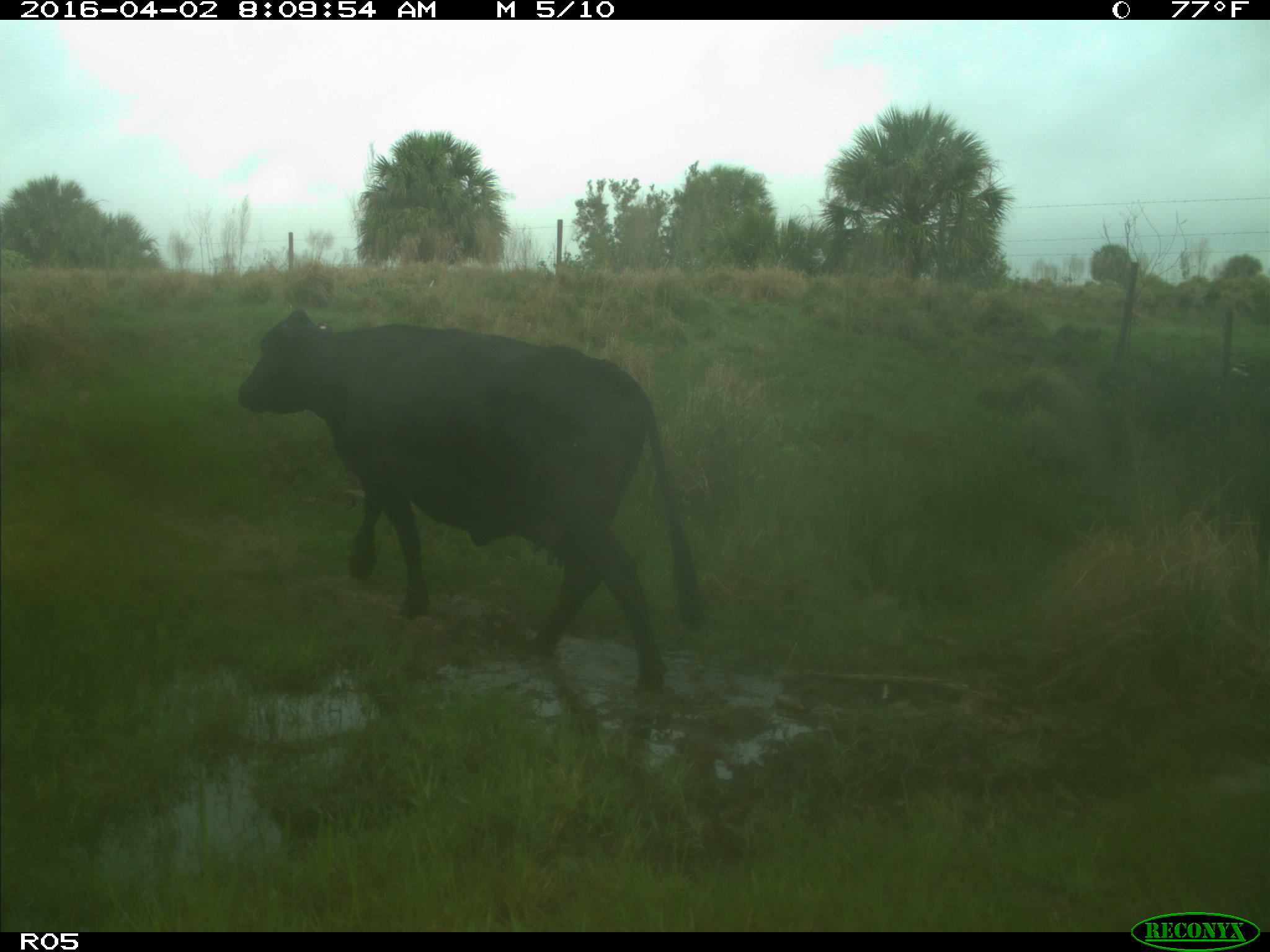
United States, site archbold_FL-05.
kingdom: Animalia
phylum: Chordata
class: Mammalia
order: Artiodactyla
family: Bovidae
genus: Bos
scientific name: Bos taurus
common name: domestic cow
Bos taurus (domestic cow).